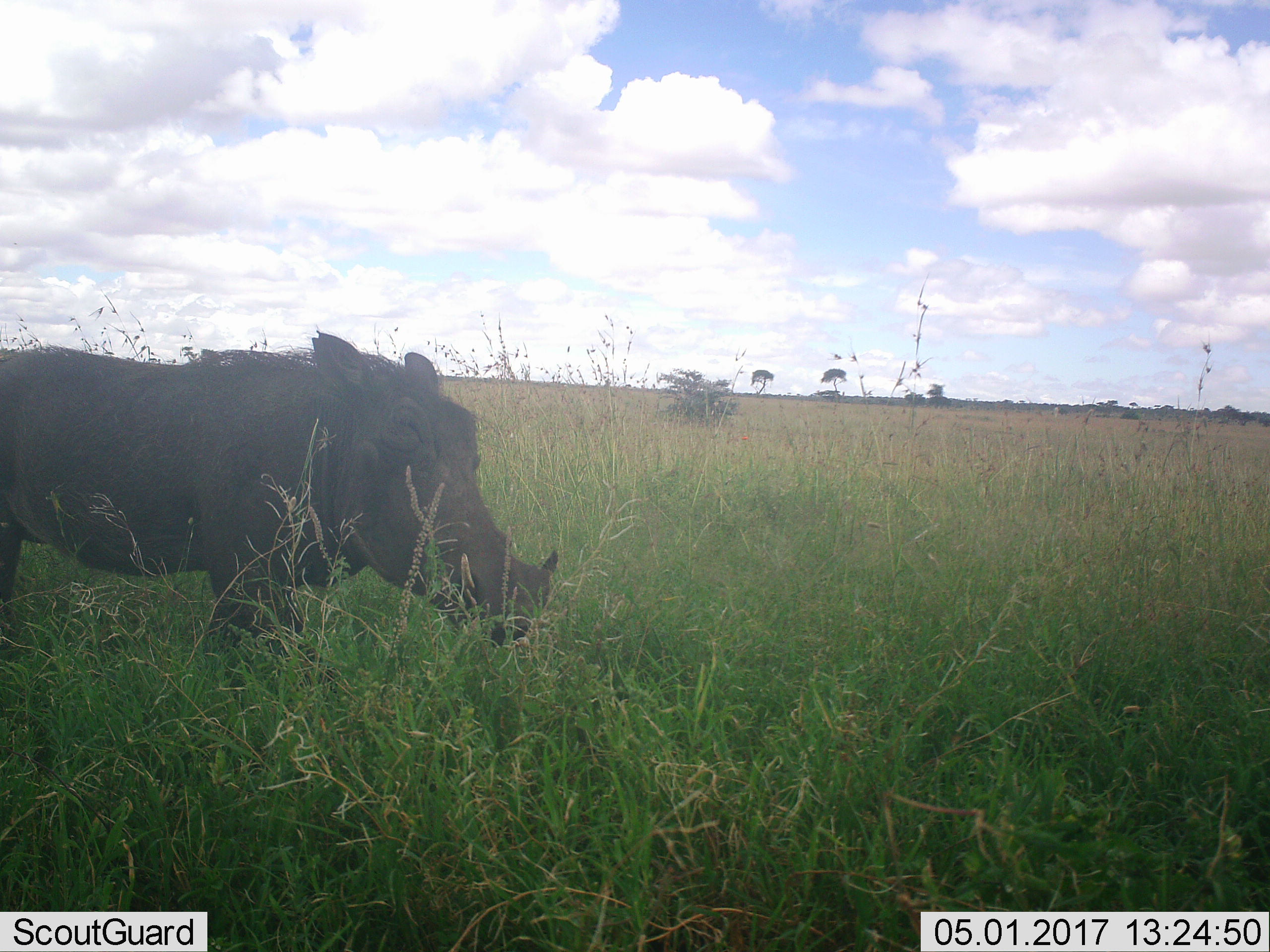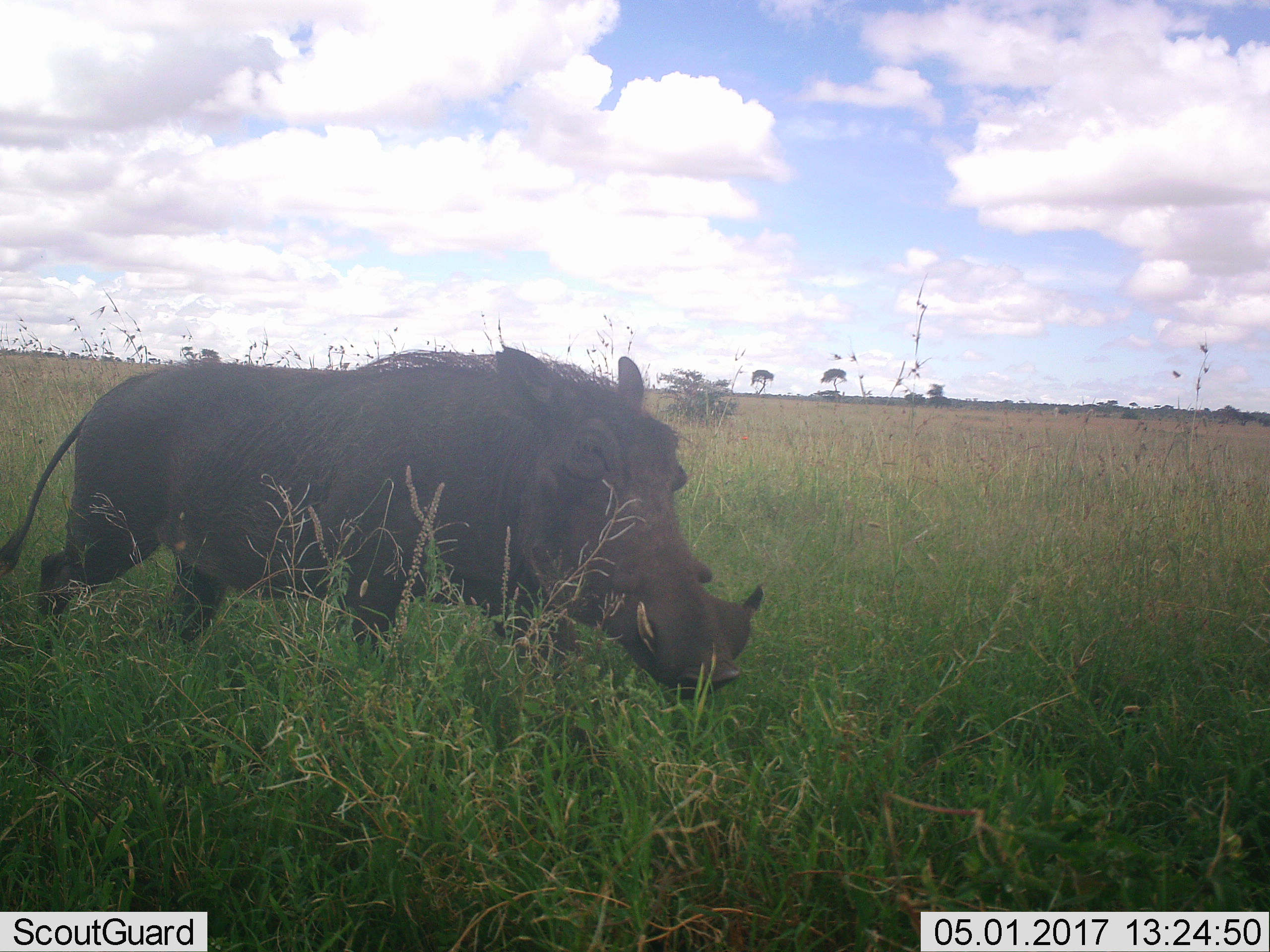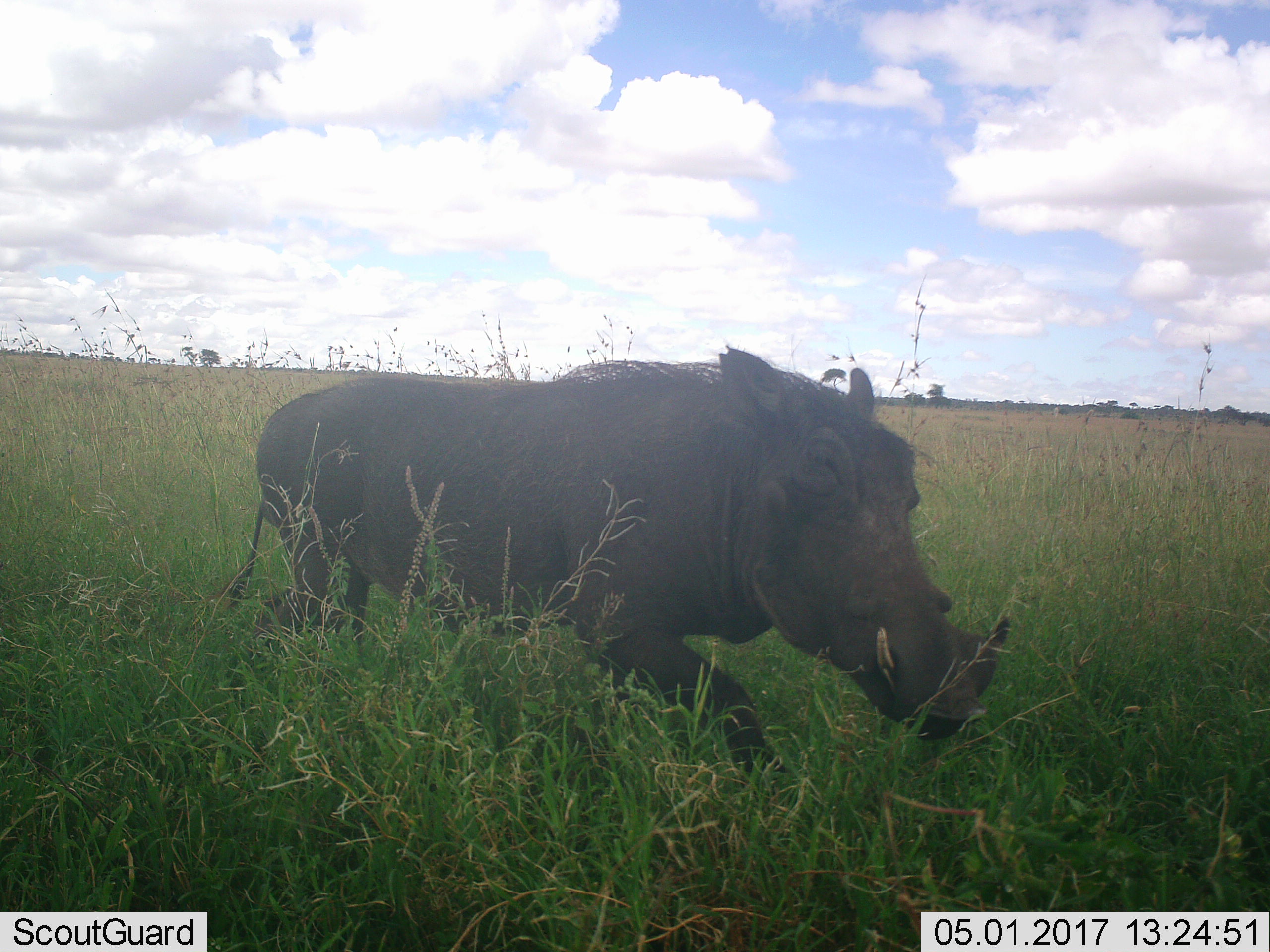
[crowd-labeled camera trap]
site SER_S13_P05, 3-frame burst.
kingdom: Animalia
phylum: Chordata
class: Mammalia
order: Artiodactyla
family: Suidae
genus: Phacochoerus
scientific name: Phacochoerus africanus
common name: warthog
Warthog (Phacochoerus africanus), count 1. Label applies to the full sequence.